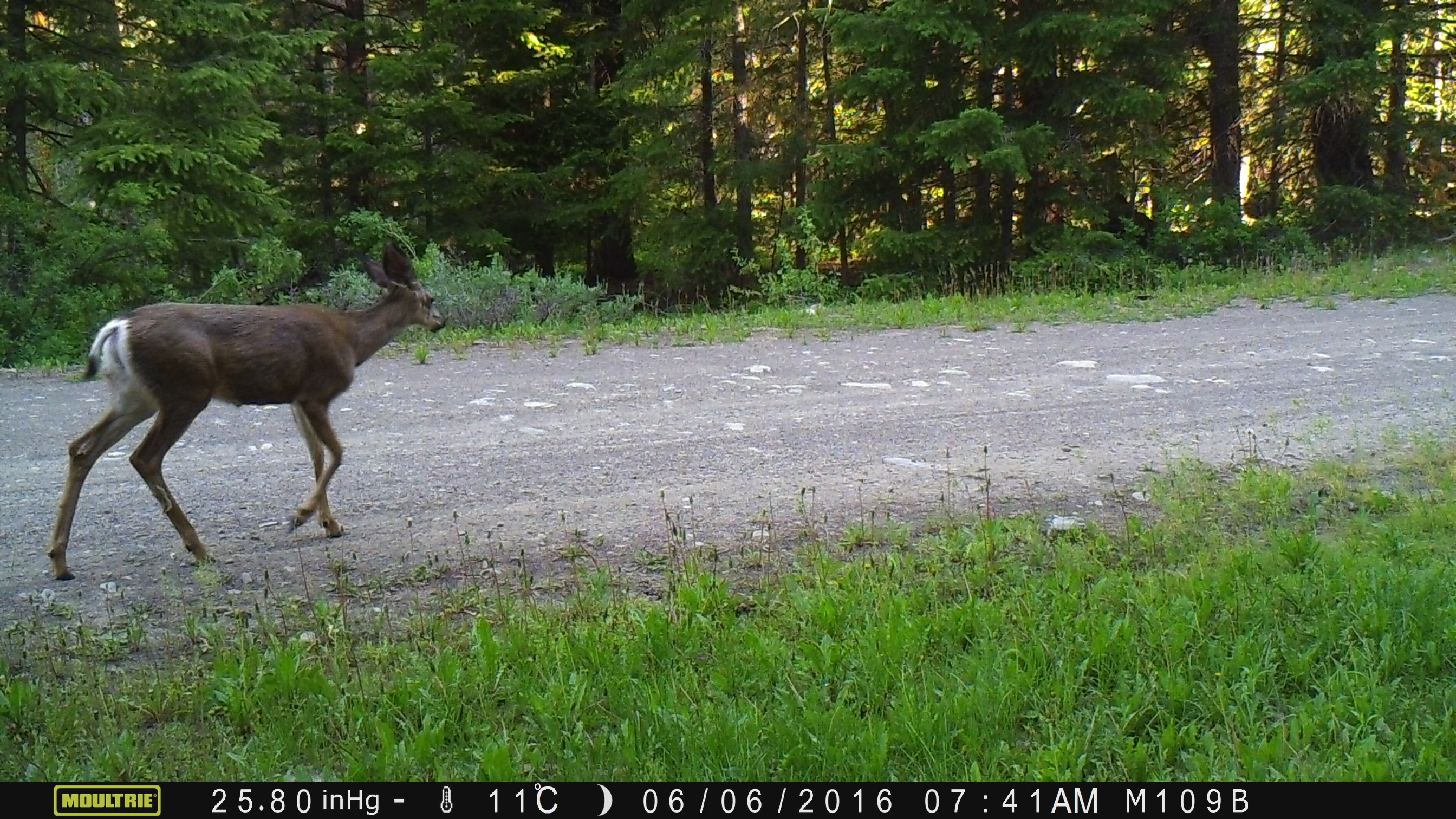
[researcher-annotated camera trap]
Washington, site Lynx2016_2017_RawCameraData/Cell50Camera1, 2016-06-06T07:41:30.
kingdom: Animalia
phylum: Chordata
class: Mammalia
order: Artiodactyla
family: Cervidae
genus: Odocoileus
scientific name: Odocoileus hemionus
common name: mule deer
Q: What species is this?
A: Odocoileus hemionus (mule deer).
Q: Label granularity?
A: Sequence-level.